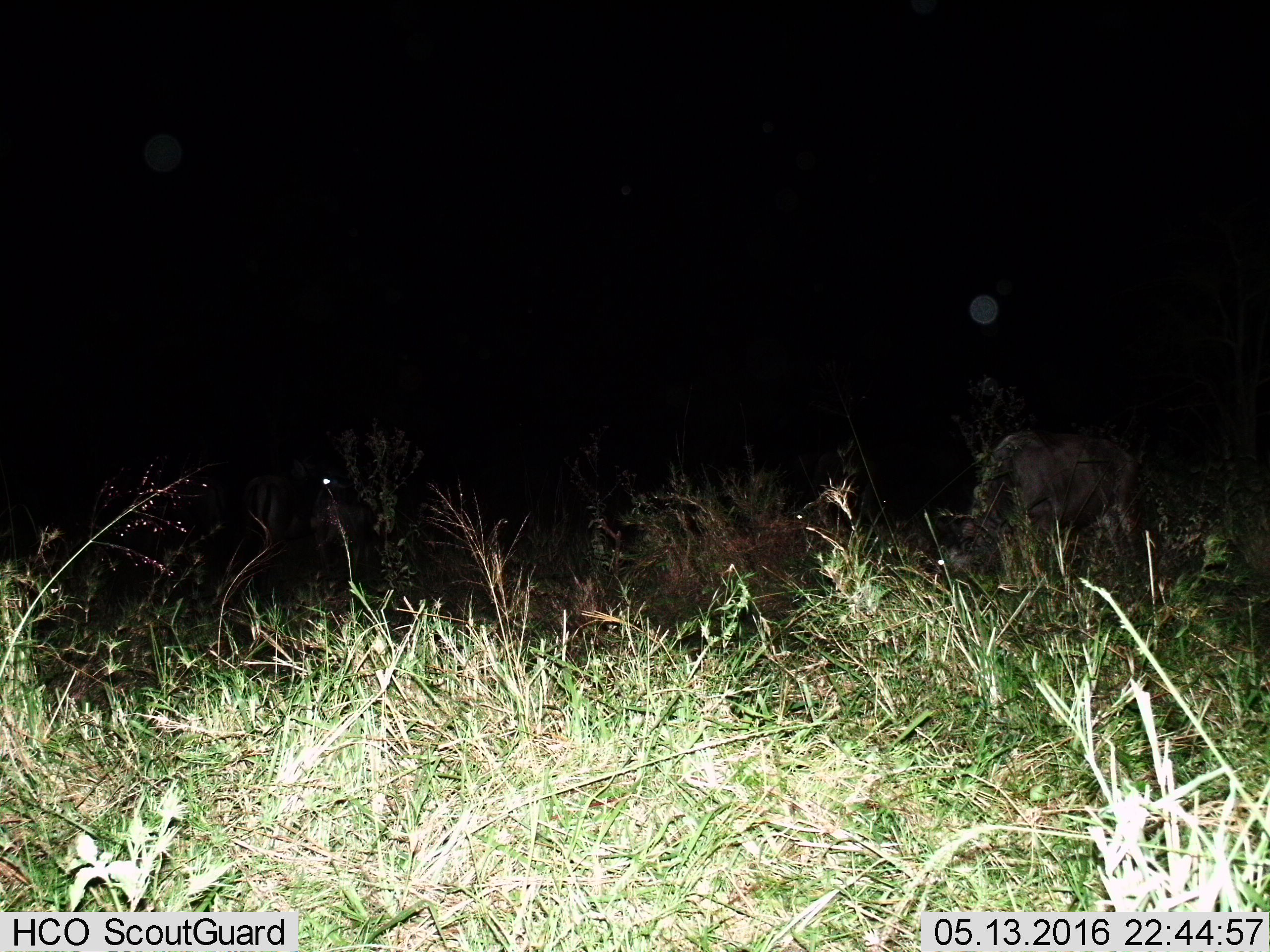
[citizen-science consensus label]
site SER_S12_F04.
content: unidentified animal